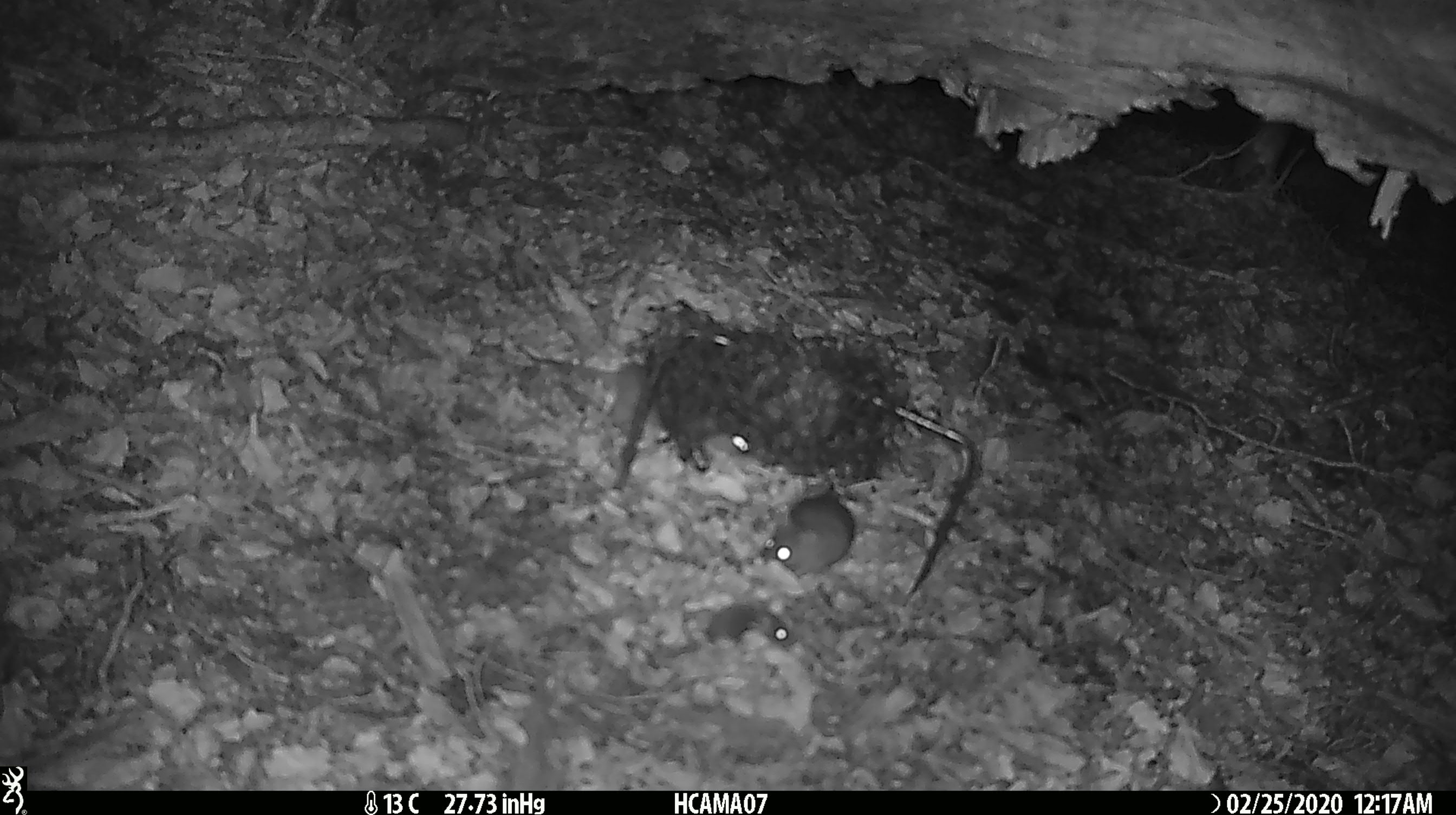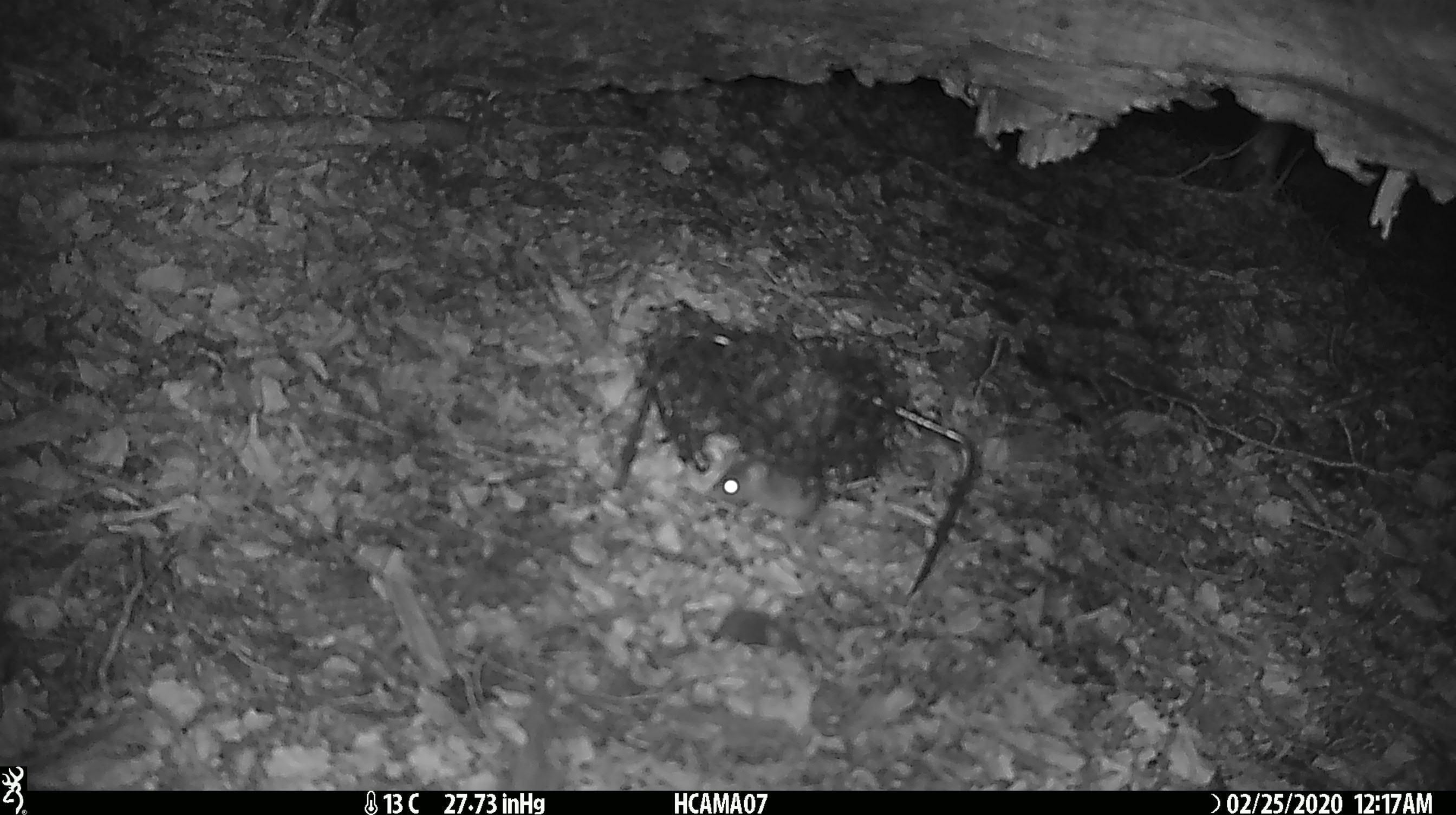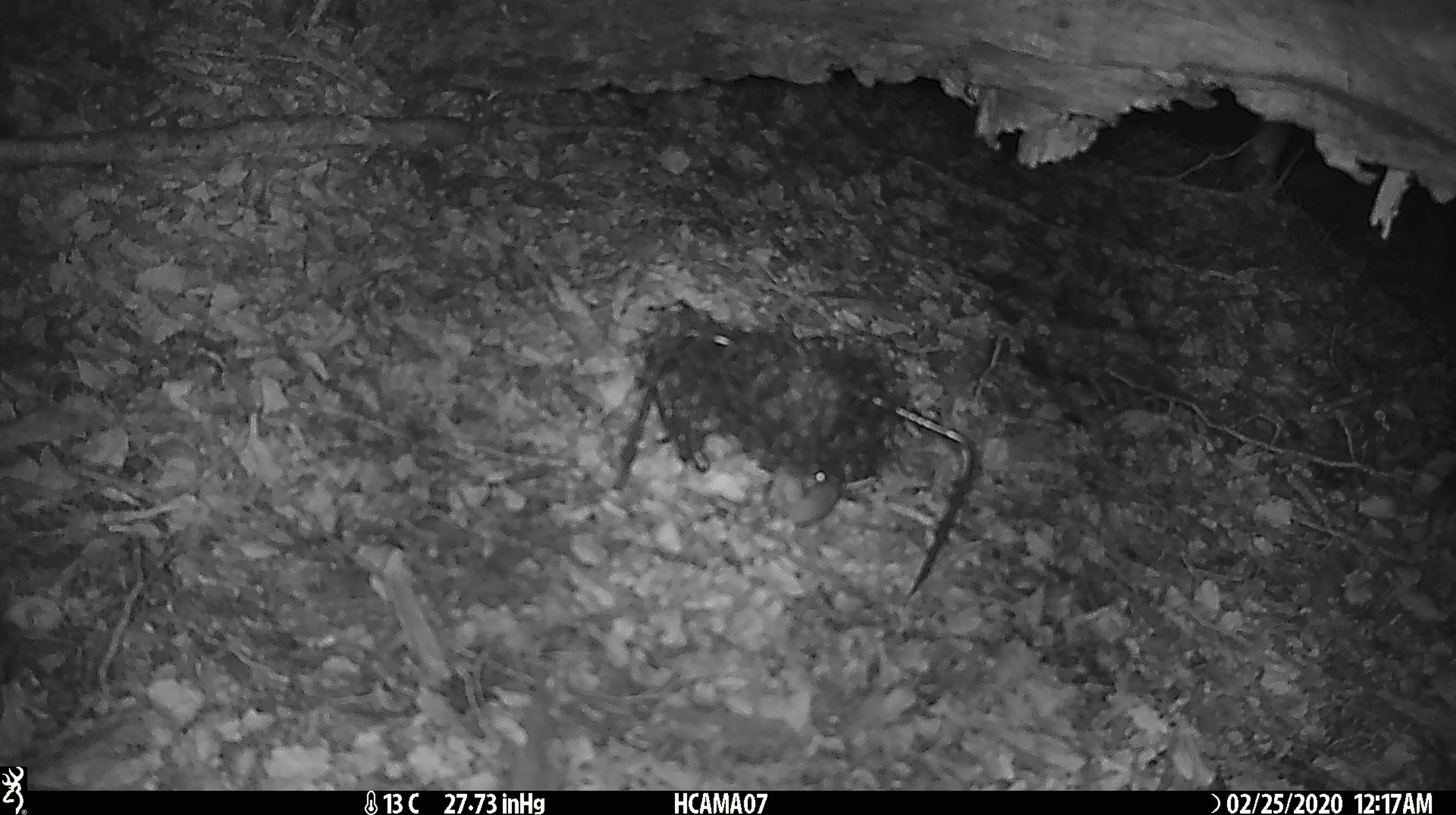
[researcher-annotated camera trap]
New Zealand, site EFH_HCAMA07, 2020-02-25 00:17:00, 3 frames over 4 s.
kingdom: Animalia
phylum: Chordata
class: Mammalia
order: Rodentia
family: Muridae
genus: Mus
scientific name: Mus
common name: mouse